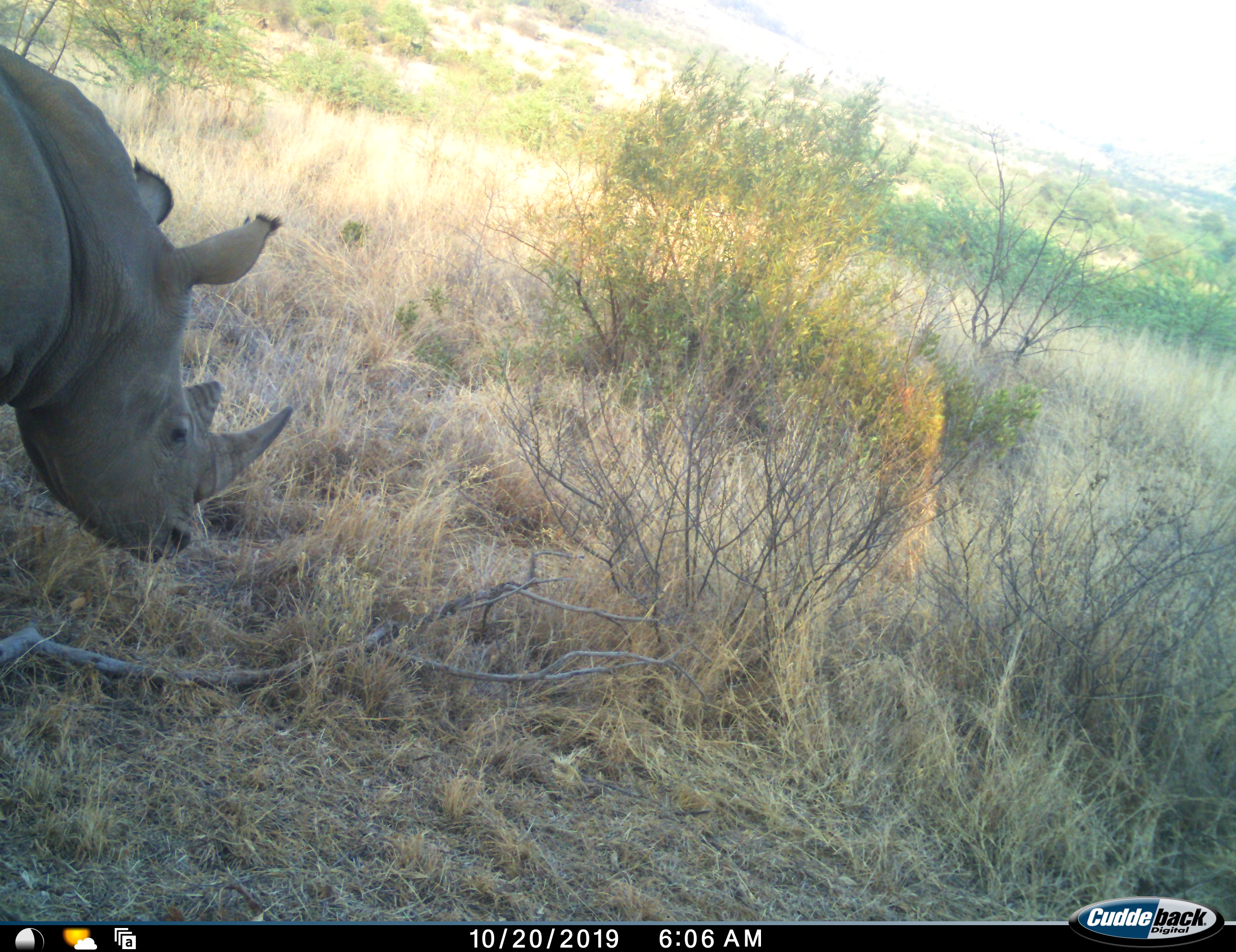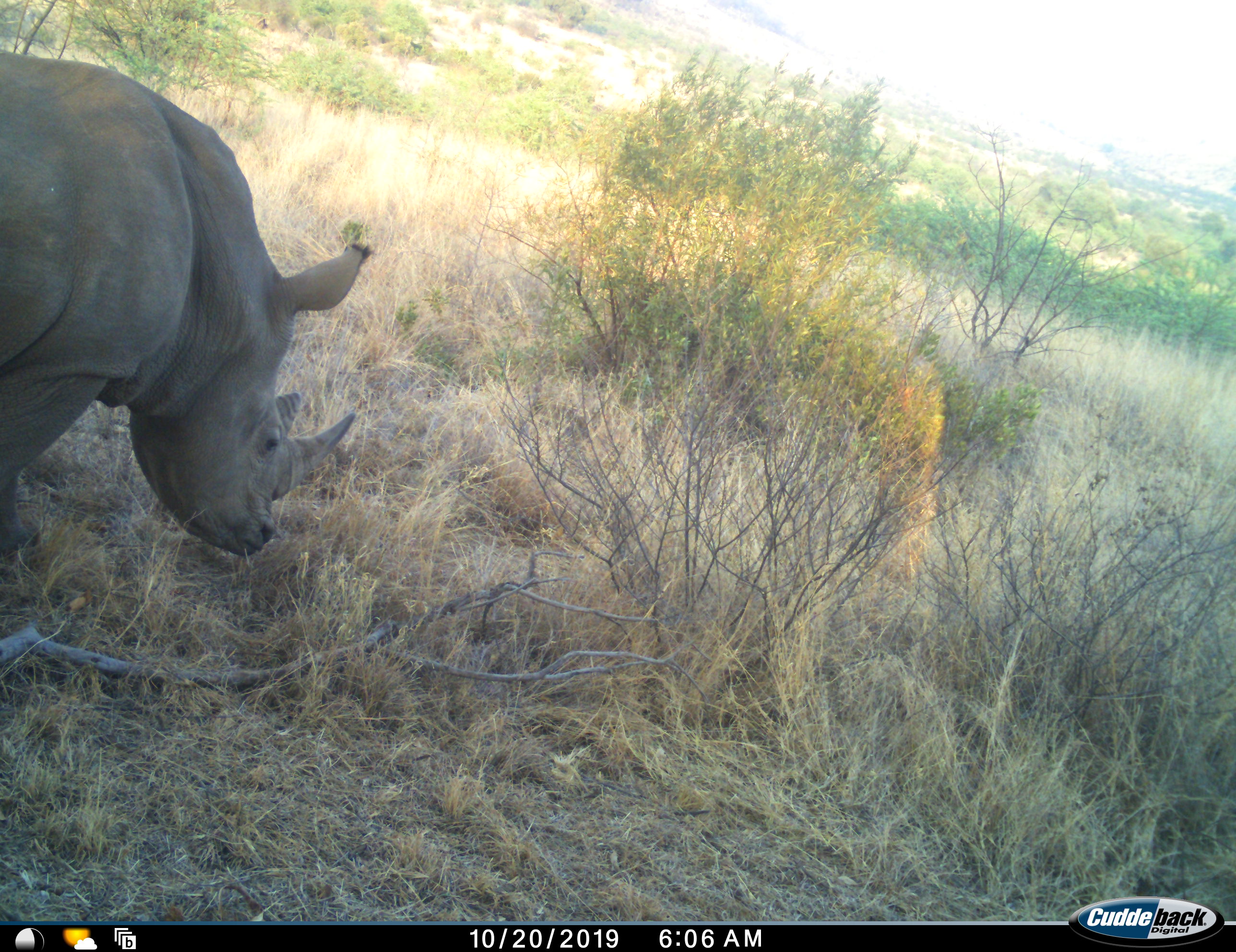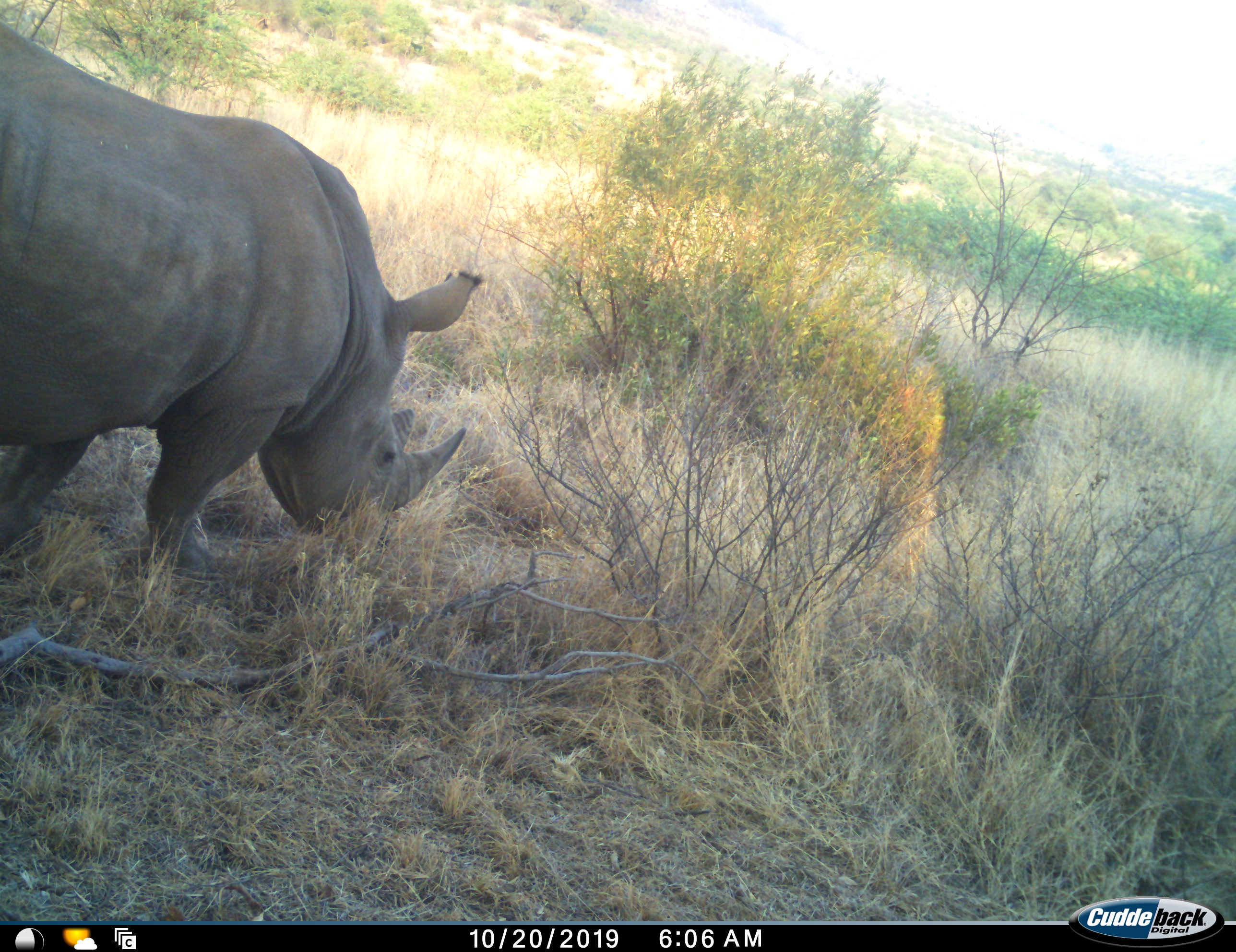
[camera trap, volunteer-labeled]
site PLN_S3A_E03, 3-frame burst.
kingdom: Animalia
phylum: Chordata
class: Mammalia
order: Perissodactyla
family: Rhinocerotidae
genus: Ceratotherium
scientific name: Ceratotherium simum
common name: white rhinoceros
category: rhinoceroswhite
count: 1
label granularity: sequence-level